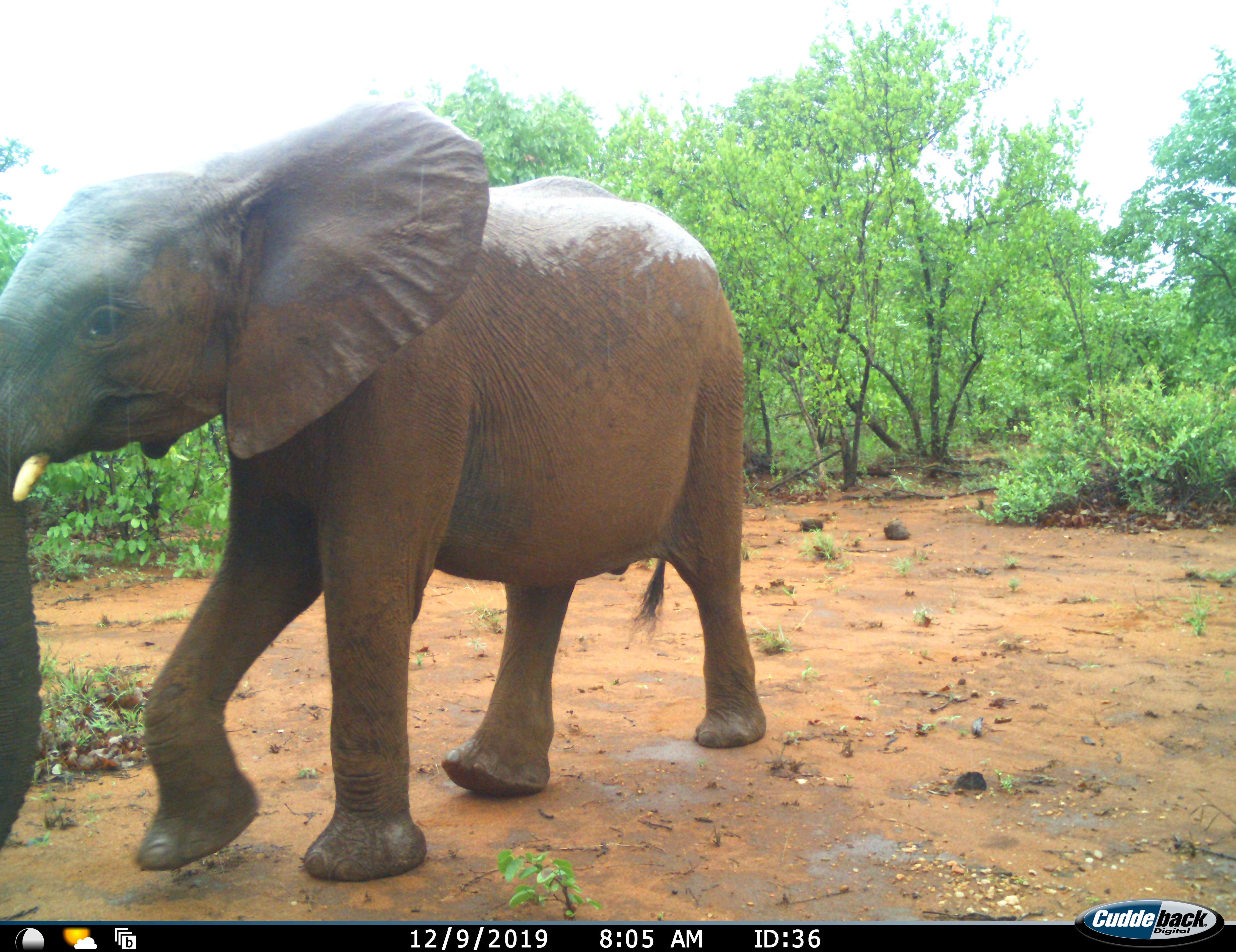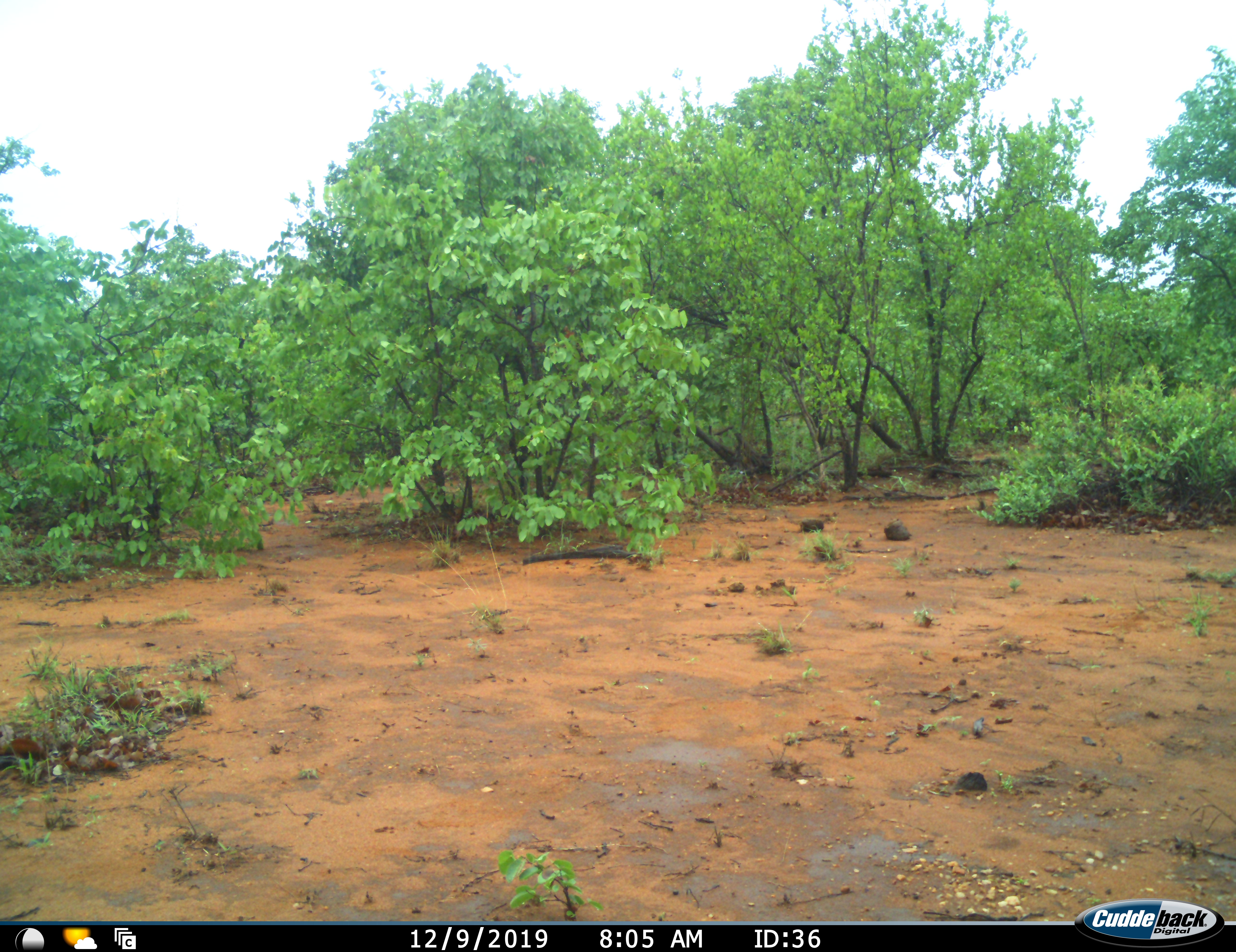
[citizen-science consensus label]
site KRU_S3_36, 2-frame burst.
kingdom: Animalia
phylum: Chordata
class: Mammalia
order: Proboscidea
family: Elephantidae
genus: Loxodonta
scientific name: Loxodonta africana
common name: african bush elephant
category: elephant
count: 1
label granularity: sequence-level